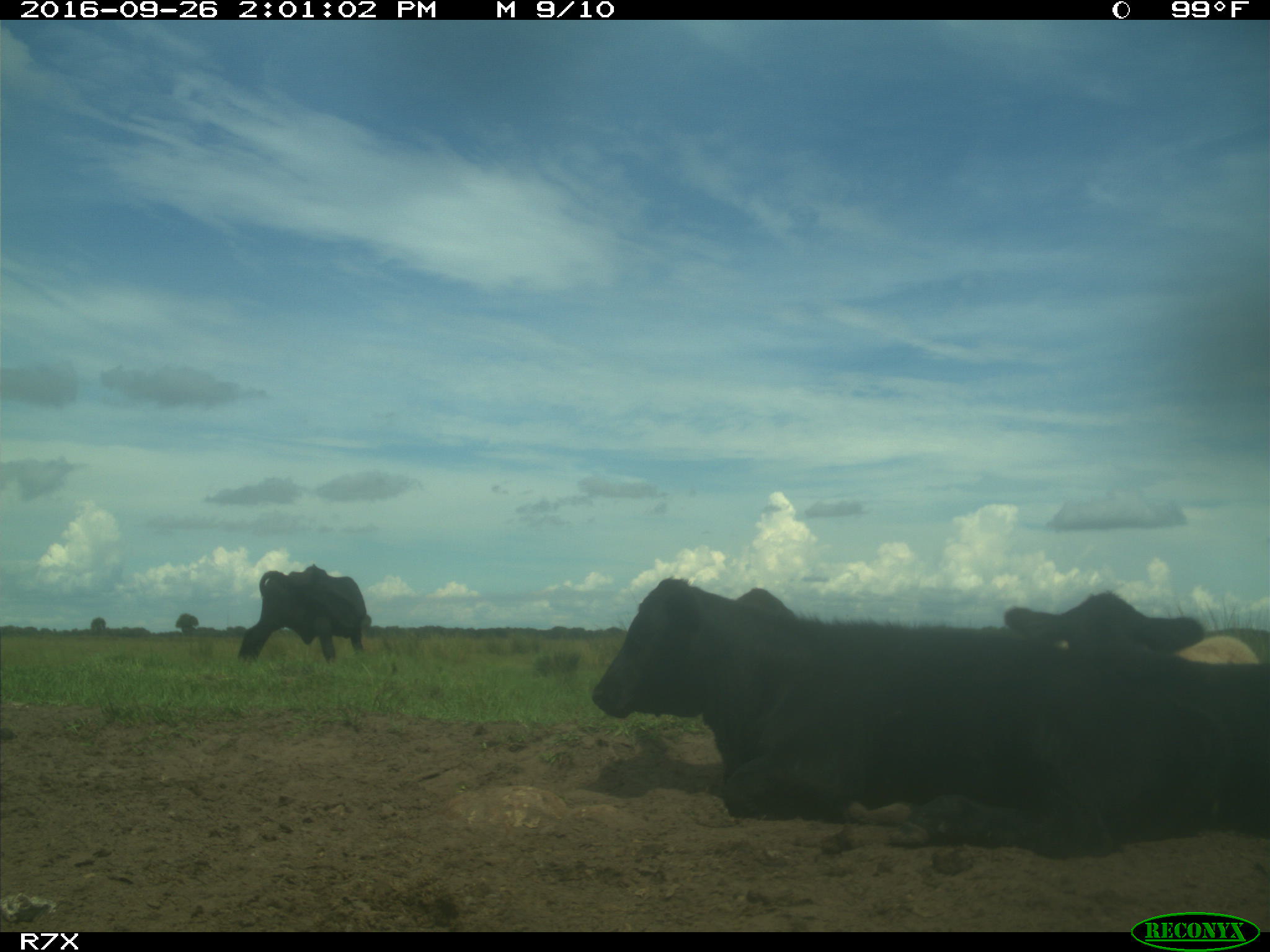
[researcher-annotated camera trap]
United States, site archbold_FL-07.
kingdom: Animalia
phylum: Chordata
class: Mammalia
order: Artiodactyla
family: Bovidae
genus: Bos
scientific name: Bos taurus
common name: domestic cow